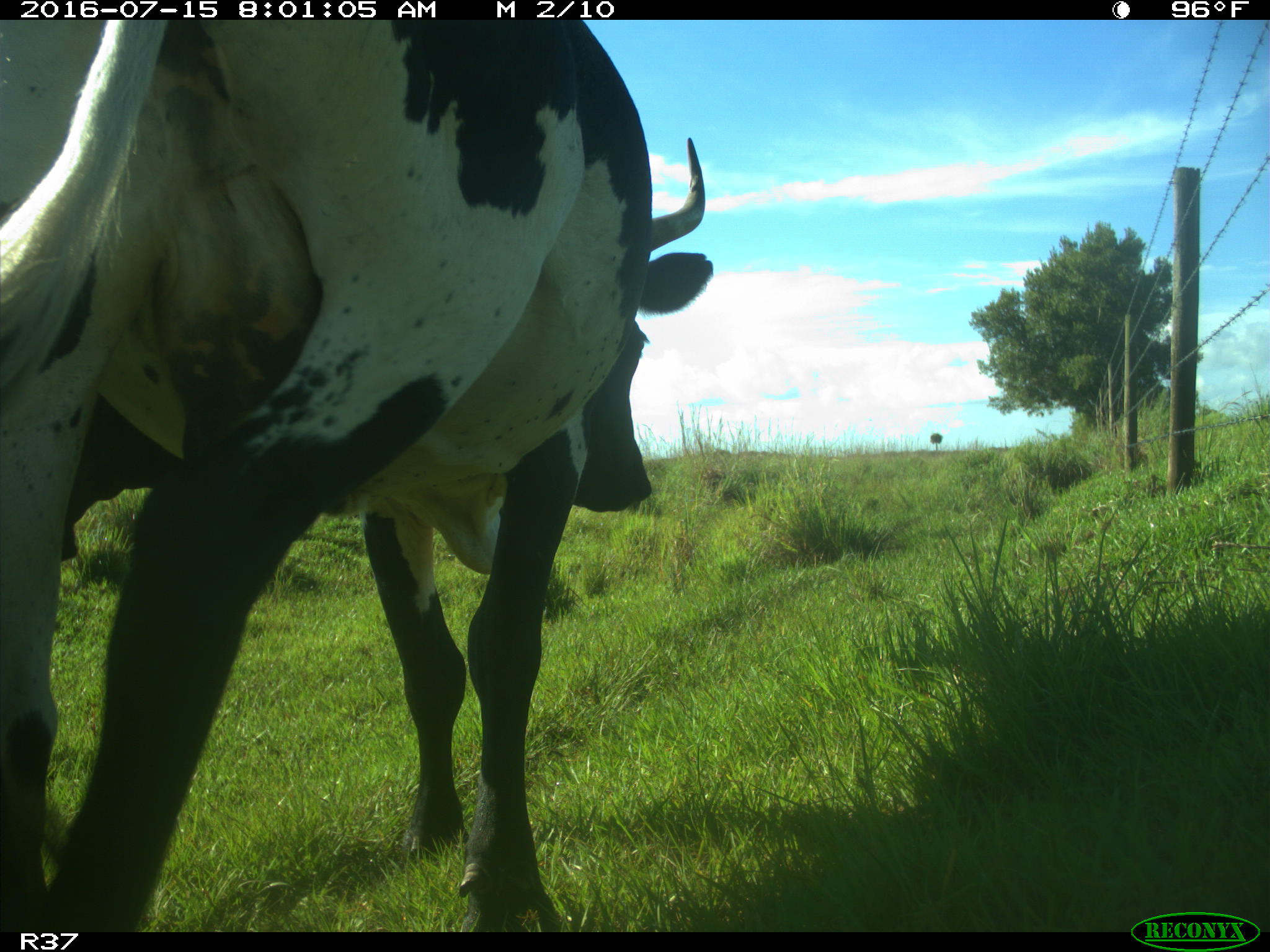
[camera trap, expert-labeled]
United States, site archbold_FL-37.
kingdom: Animalia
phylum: Chordata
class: Mammalia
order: Artiodactyla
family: Bovidae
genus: Bos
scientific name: Bos taurus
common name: domestic cow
Bos taurus (domestic cow).